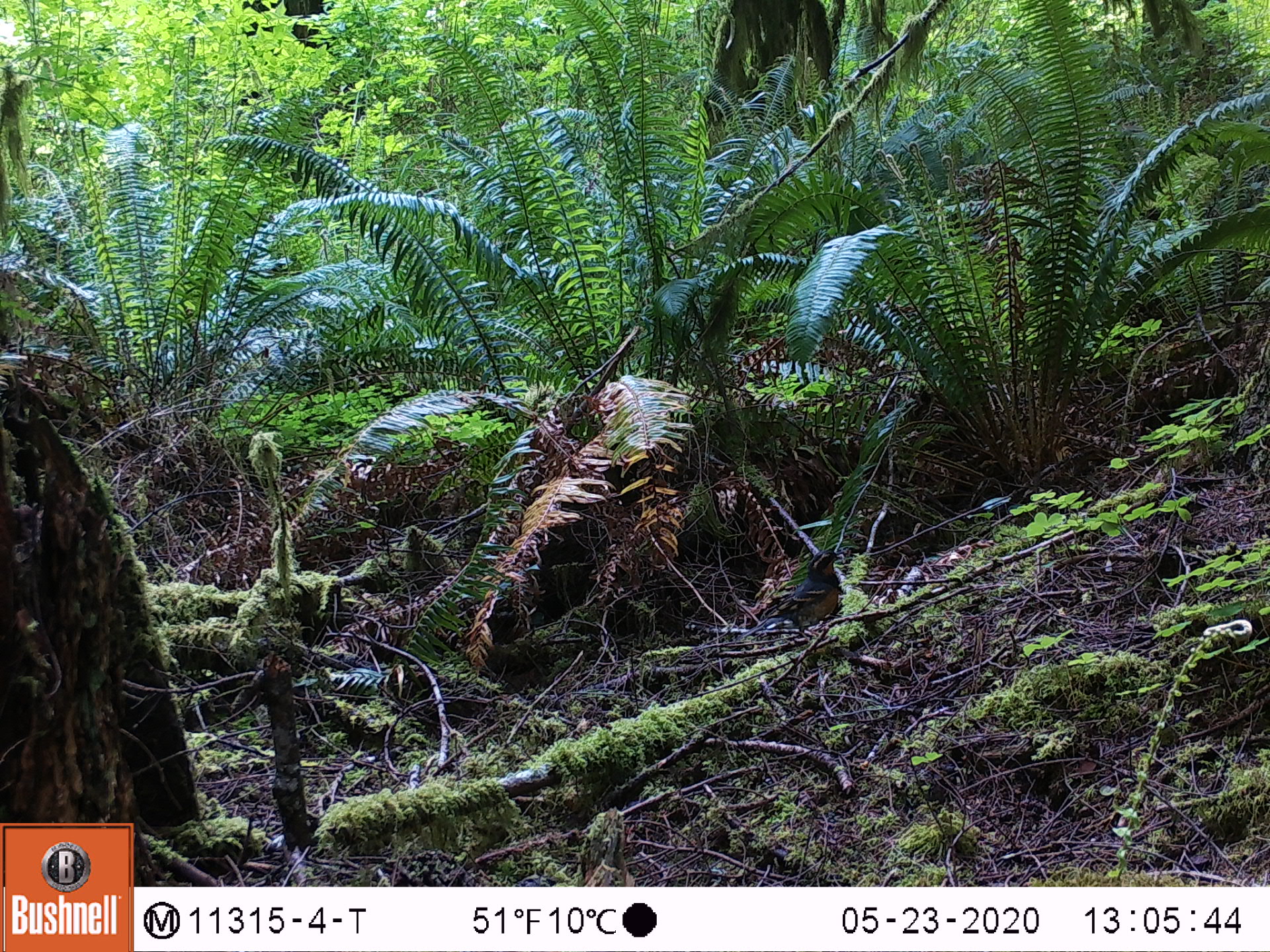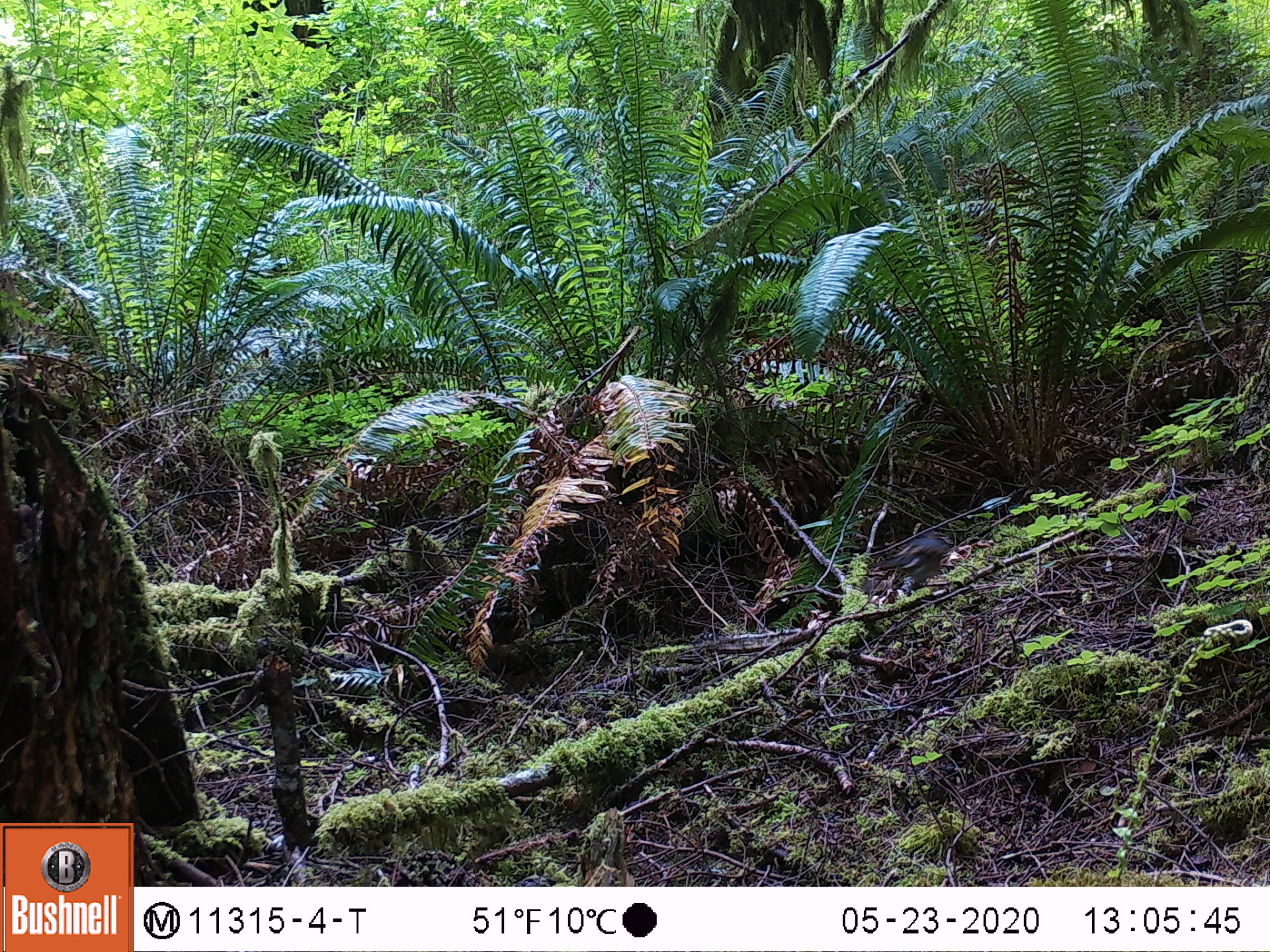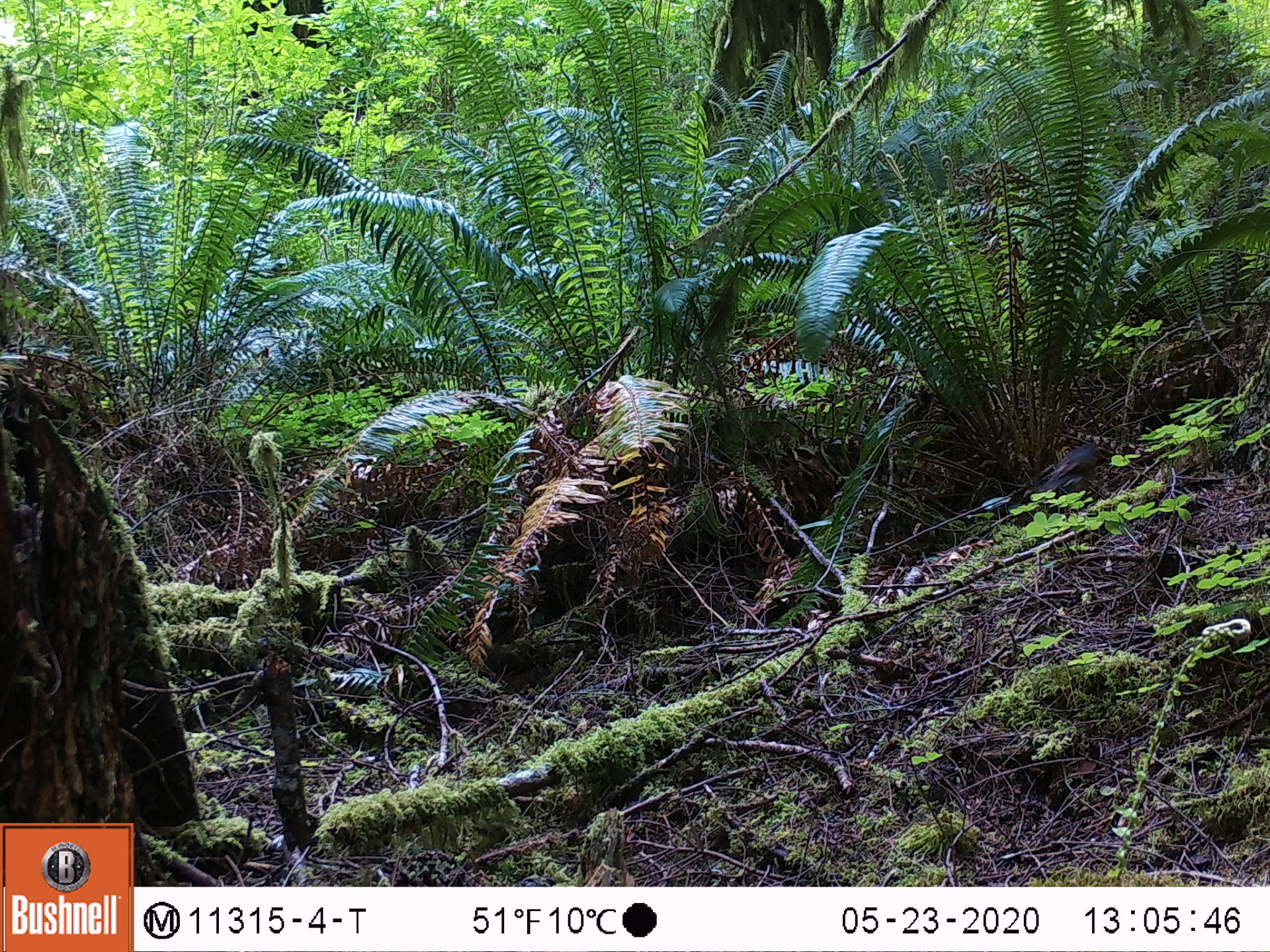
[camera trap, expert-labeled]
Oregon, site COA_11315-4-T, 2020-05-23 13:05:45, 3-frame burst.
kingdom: Animalia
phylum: Chordata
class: Aves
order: Passeriformes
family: Turdidae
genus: Ixoreus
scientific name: Ixoreus naevius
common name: varied thrush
Varied thrush (Ixoreus naevius).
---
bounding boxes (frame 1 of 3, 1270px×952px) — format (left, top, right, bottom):
varied thrush: (759, 546, 838, 636)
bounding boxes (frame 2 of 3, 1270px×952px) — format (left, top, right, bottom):
varied thrush: (882, 526, 962, 597)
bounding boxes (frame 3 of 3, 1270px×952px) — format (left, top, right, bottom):
varied thrush: (1044, 436, 1103, 505)